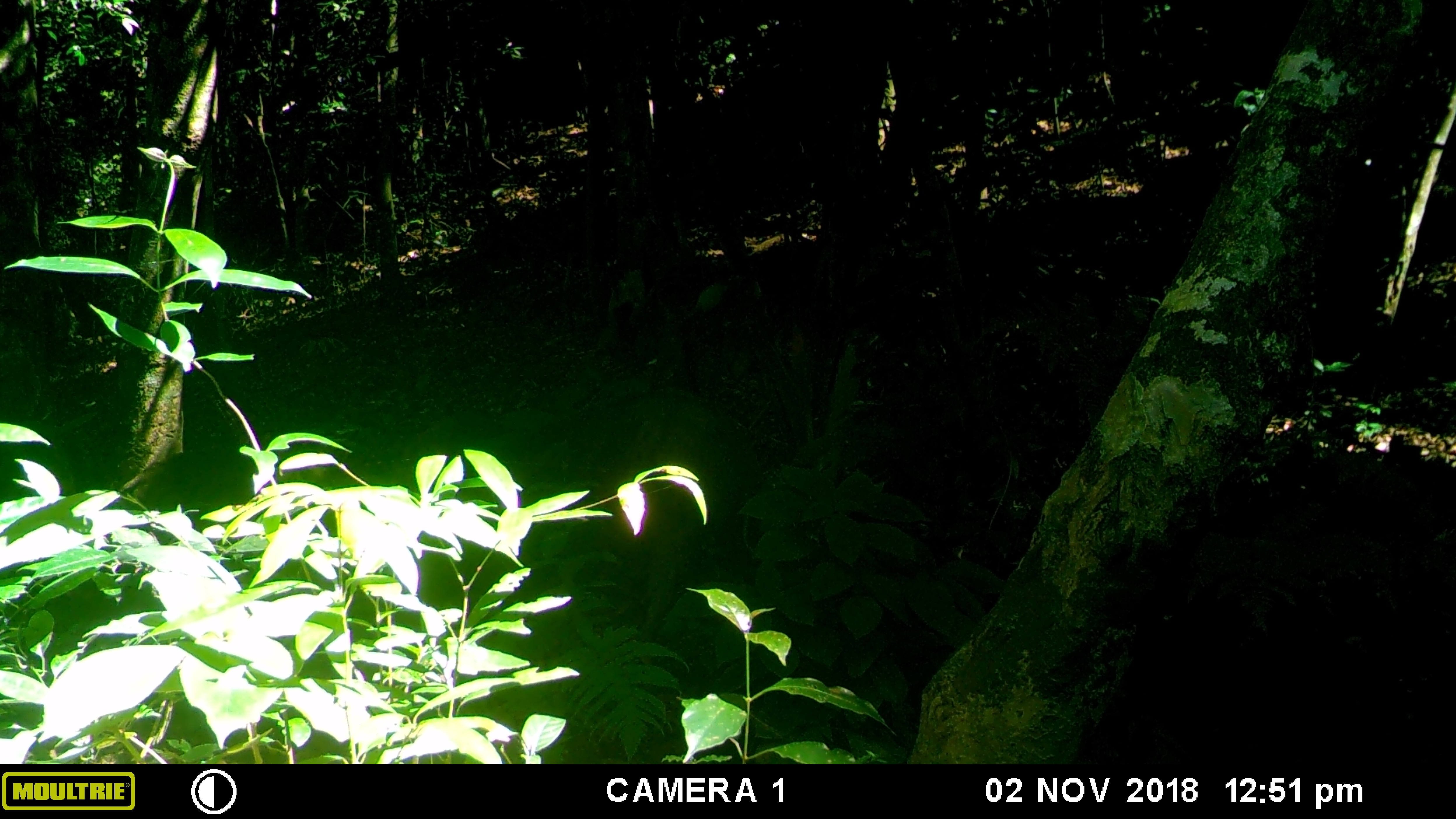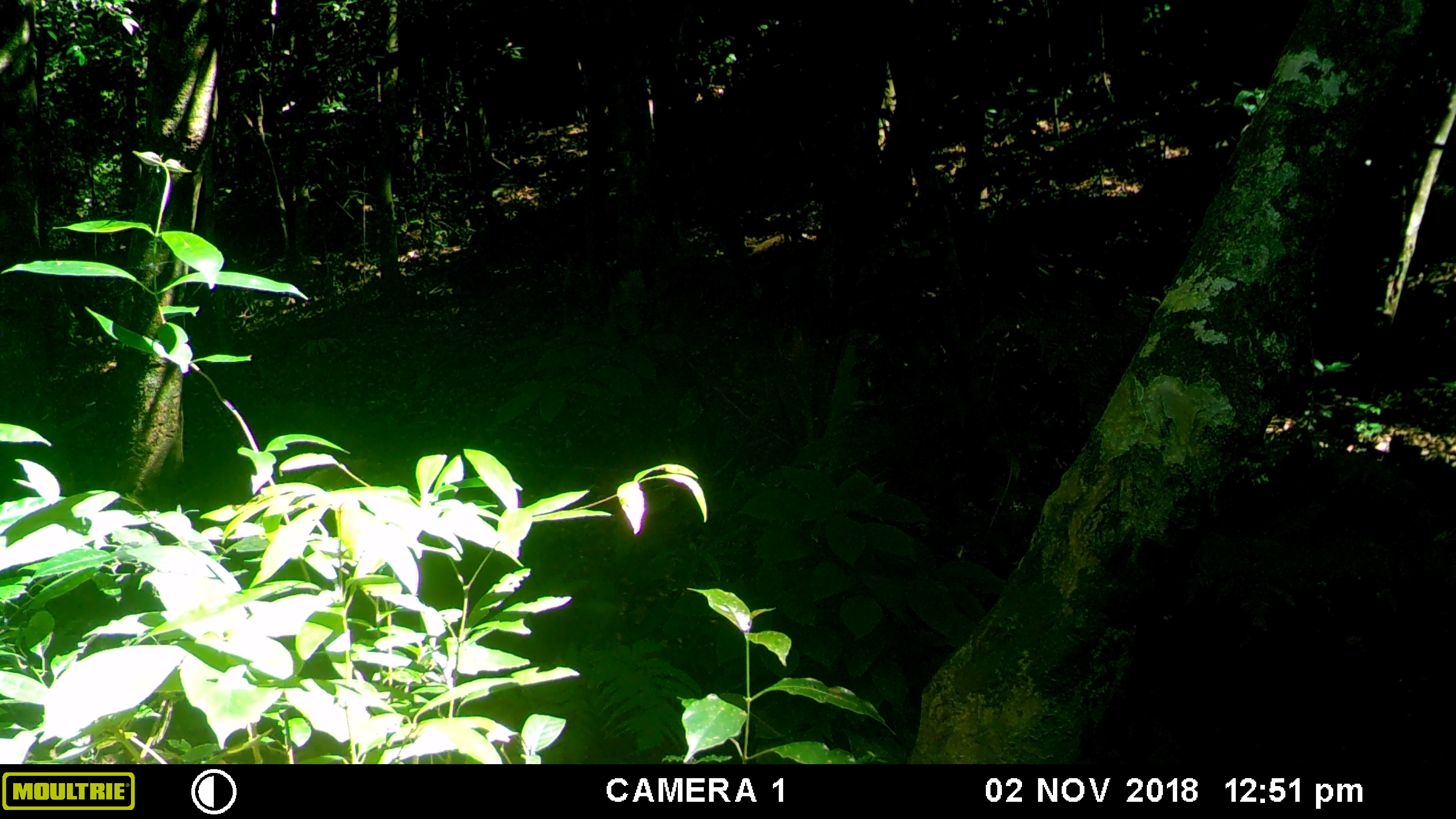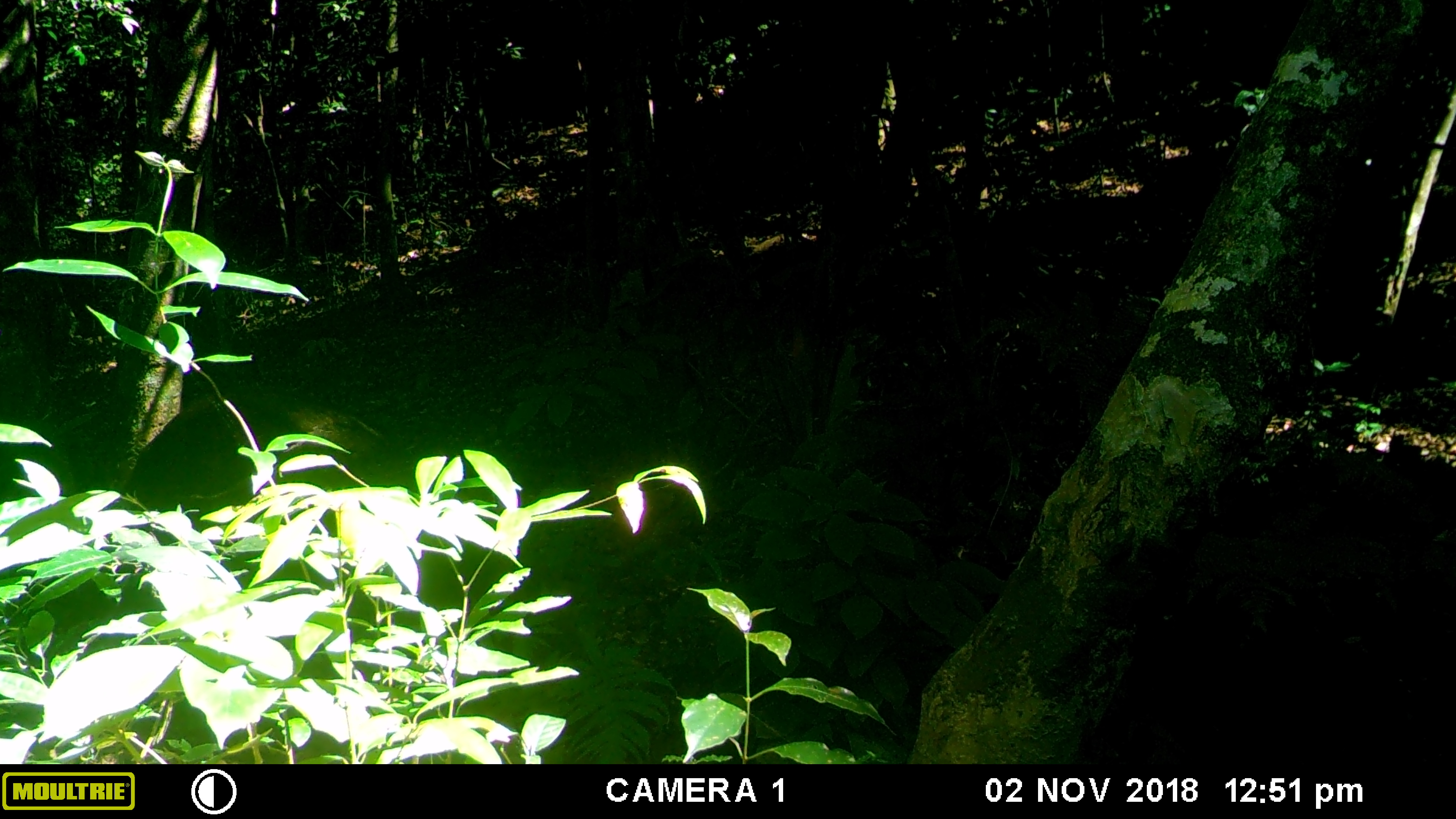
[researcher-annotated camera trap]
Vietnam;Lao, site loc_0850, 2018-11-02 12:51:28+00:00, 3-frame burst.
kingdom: Animalia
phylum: Chordata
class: Mammalia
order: Artiodactyla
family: Suidae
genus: Sus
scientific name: Sus scrofa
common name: eurasian wild pig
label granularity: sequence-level